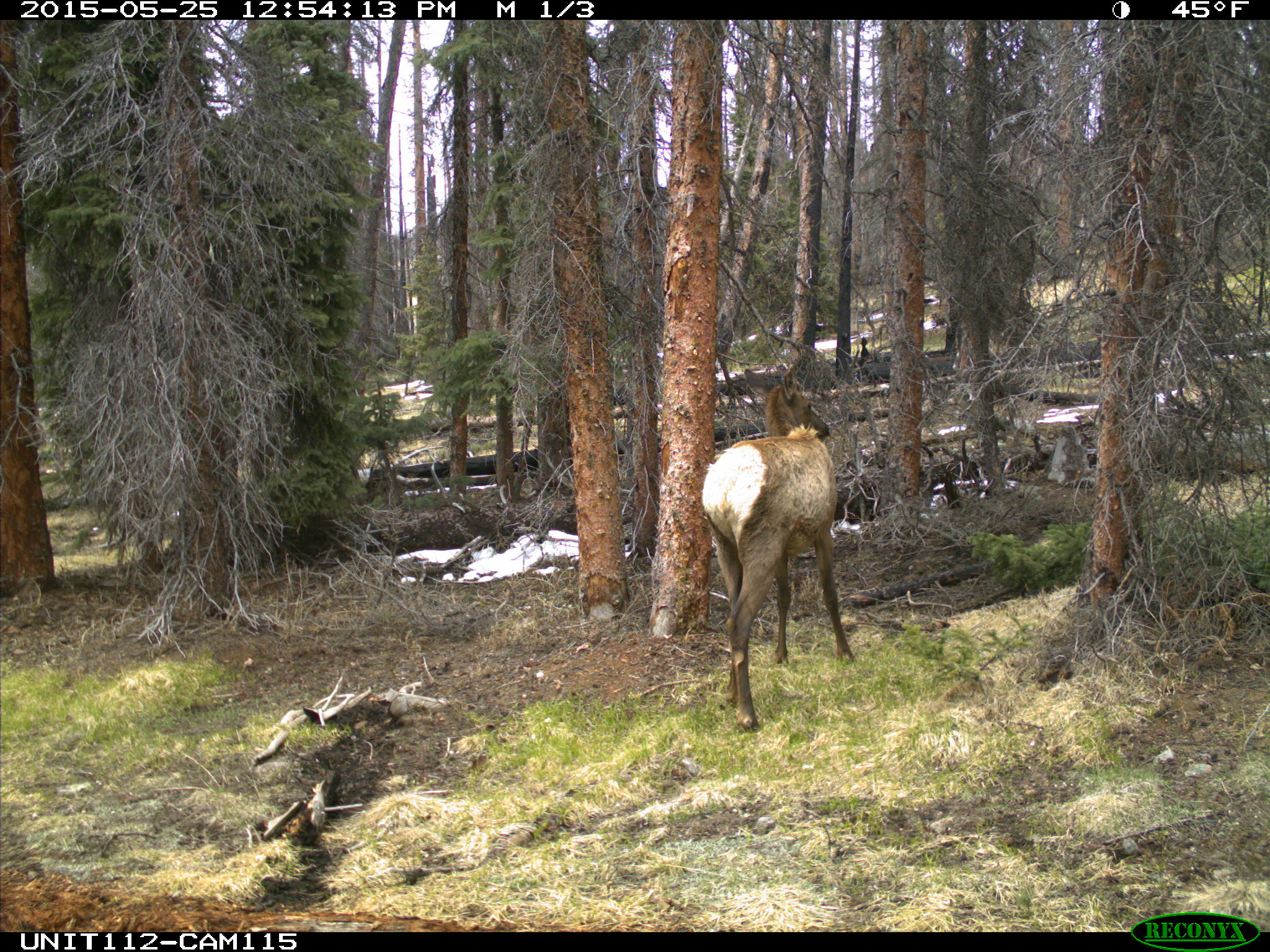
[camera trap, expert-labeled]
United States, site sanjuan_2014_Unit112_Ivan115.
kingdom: Animalia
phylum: Chordata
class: Mammalia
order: Artiodactyla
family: Cervidae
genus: Cervus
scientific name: Cervus elaphus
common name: red deer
Cervus elaphus (red deer).